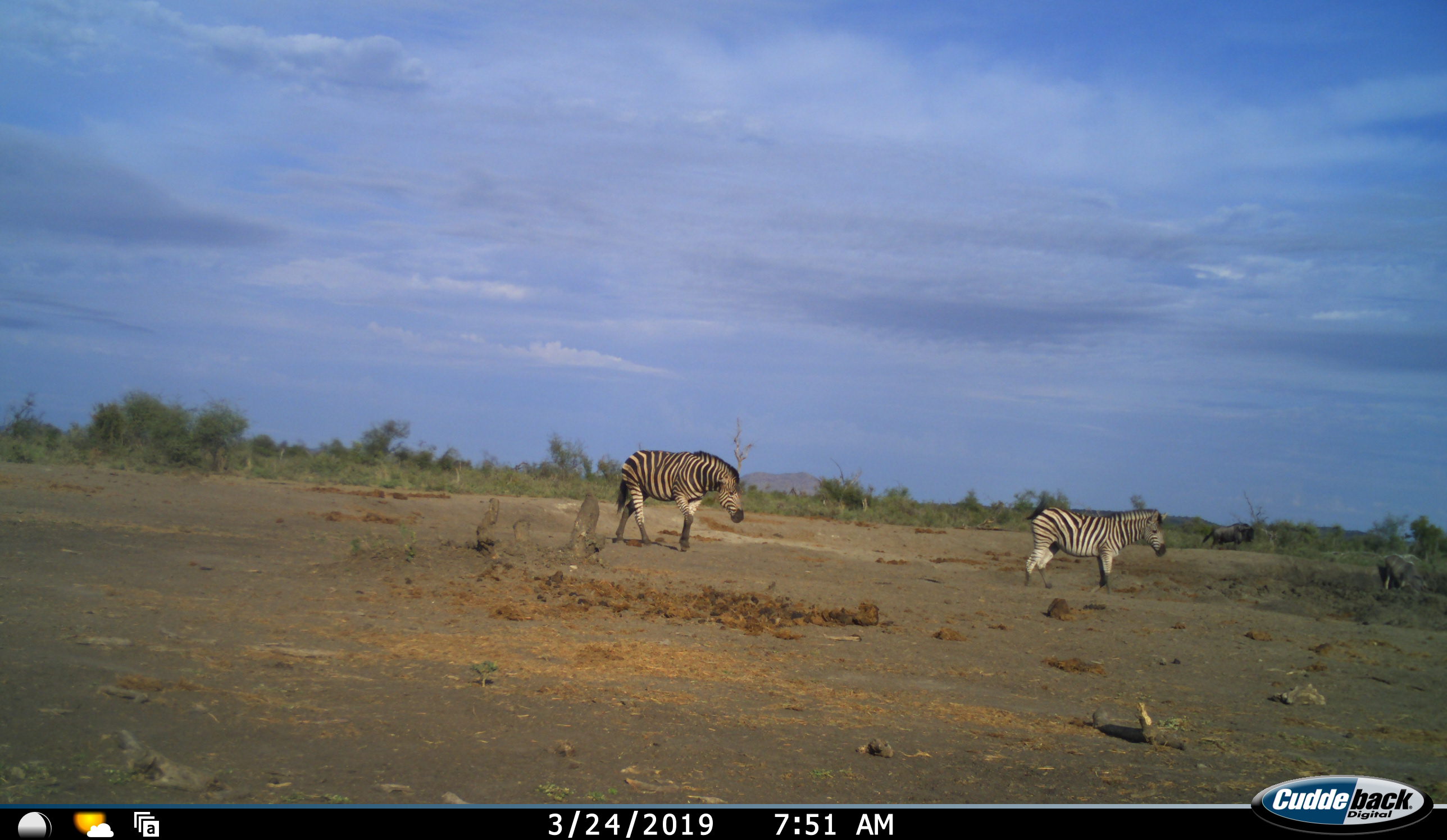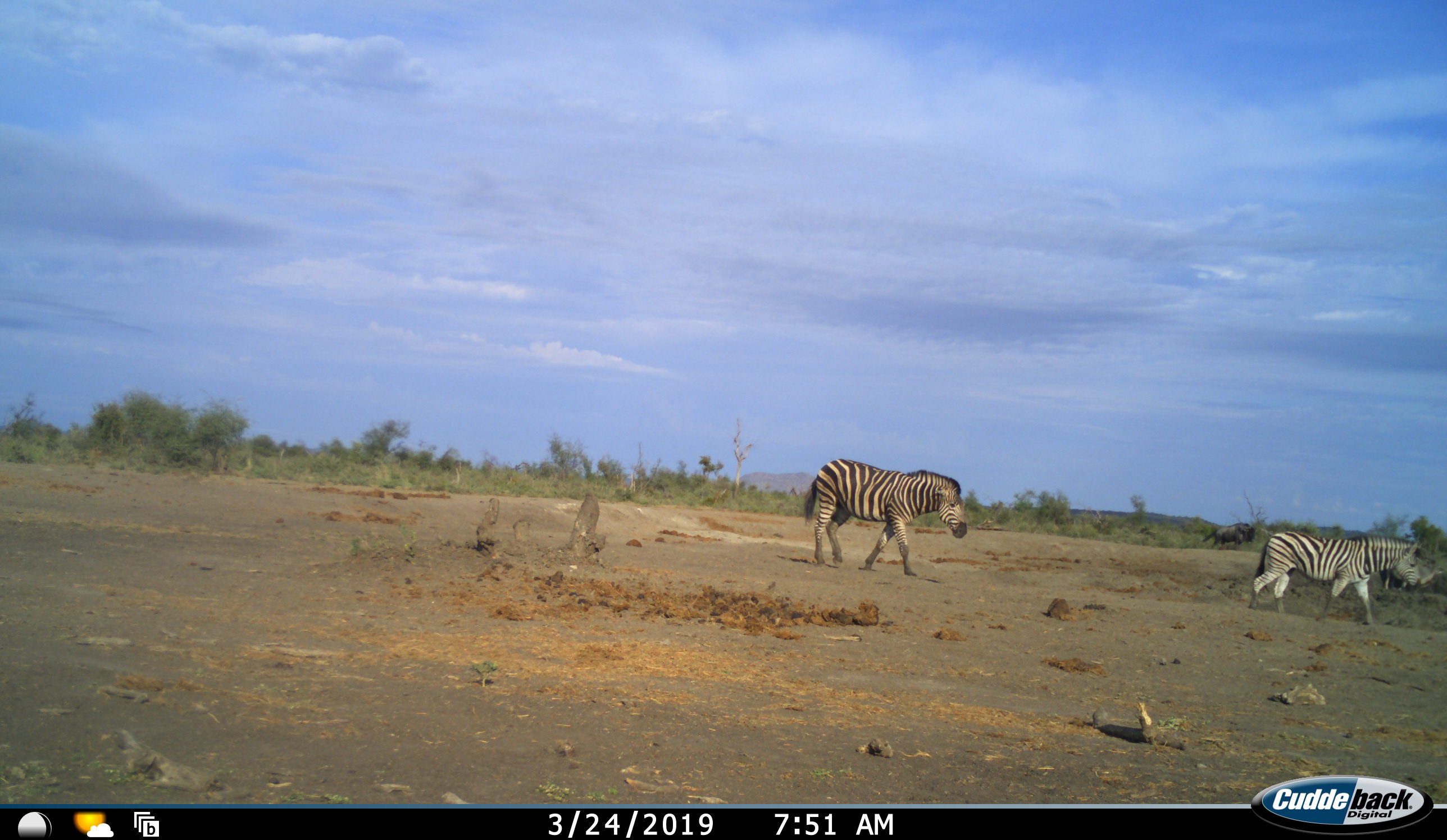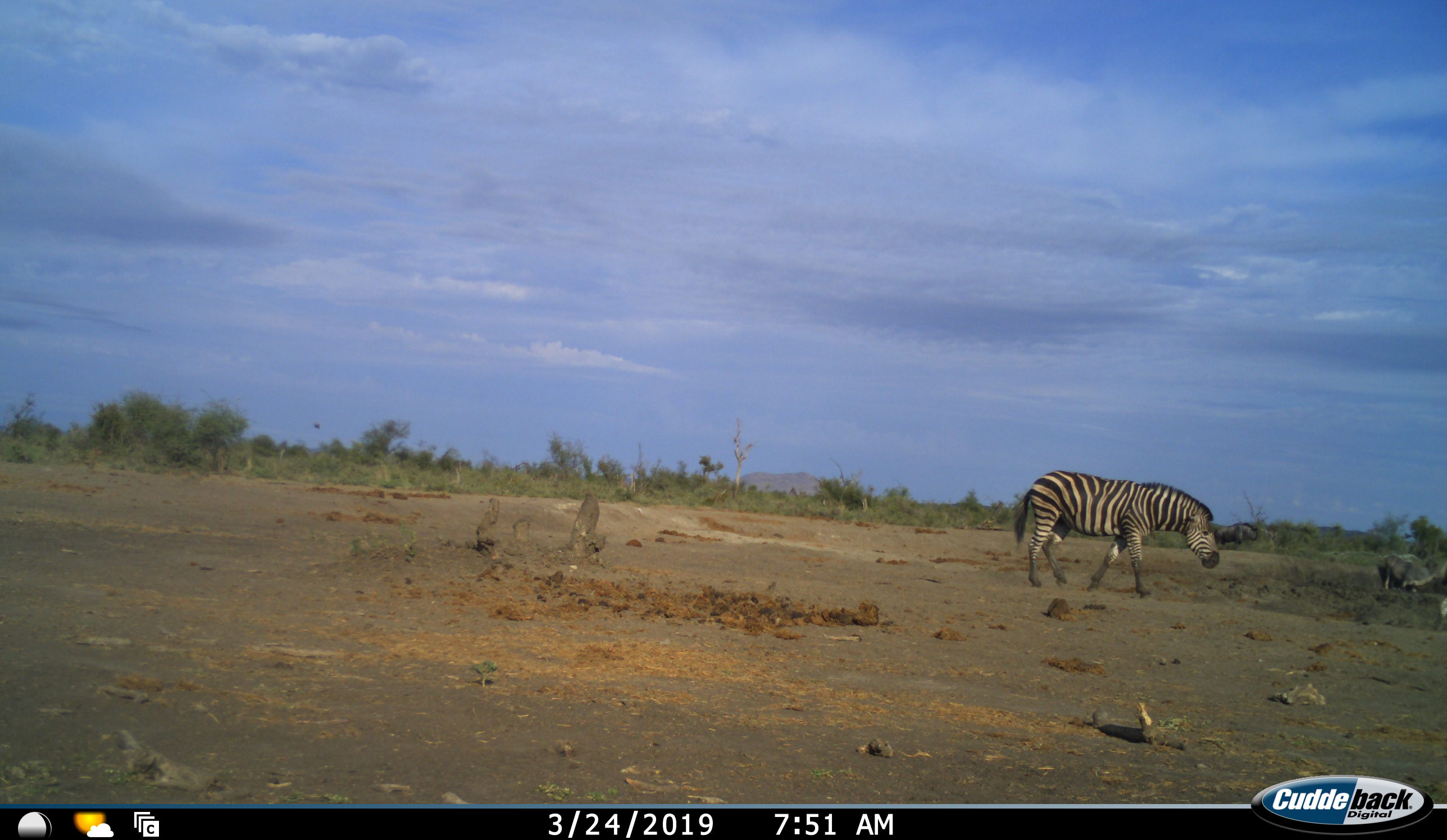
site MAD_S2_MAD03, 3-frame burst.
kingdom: Animalia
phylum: Chordata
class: Mammalia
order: Perissodactyla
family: Equidae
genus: Equus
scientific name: Equus quagga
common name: plains zebra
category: zebraplains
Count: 2.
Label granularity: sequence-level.